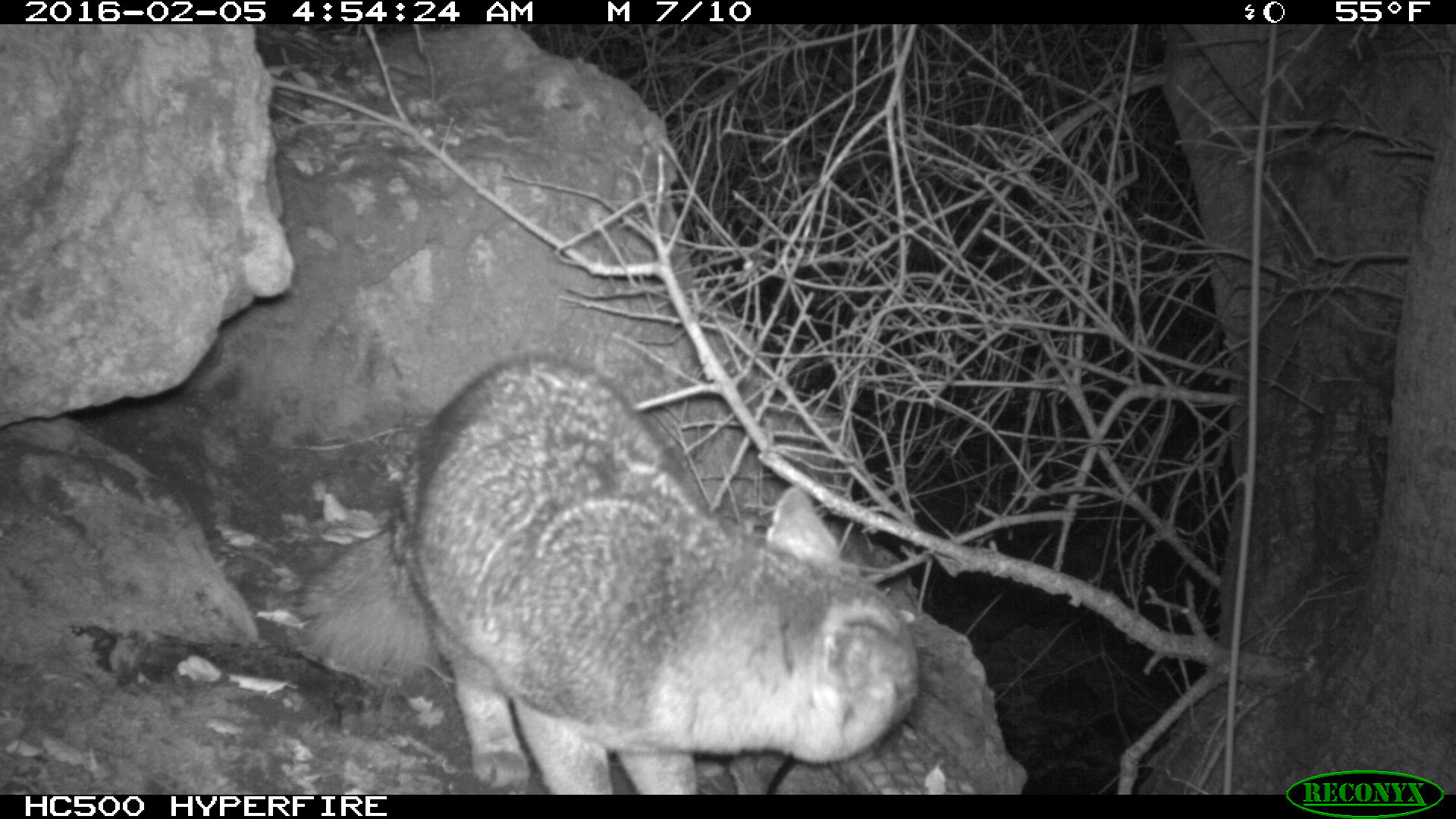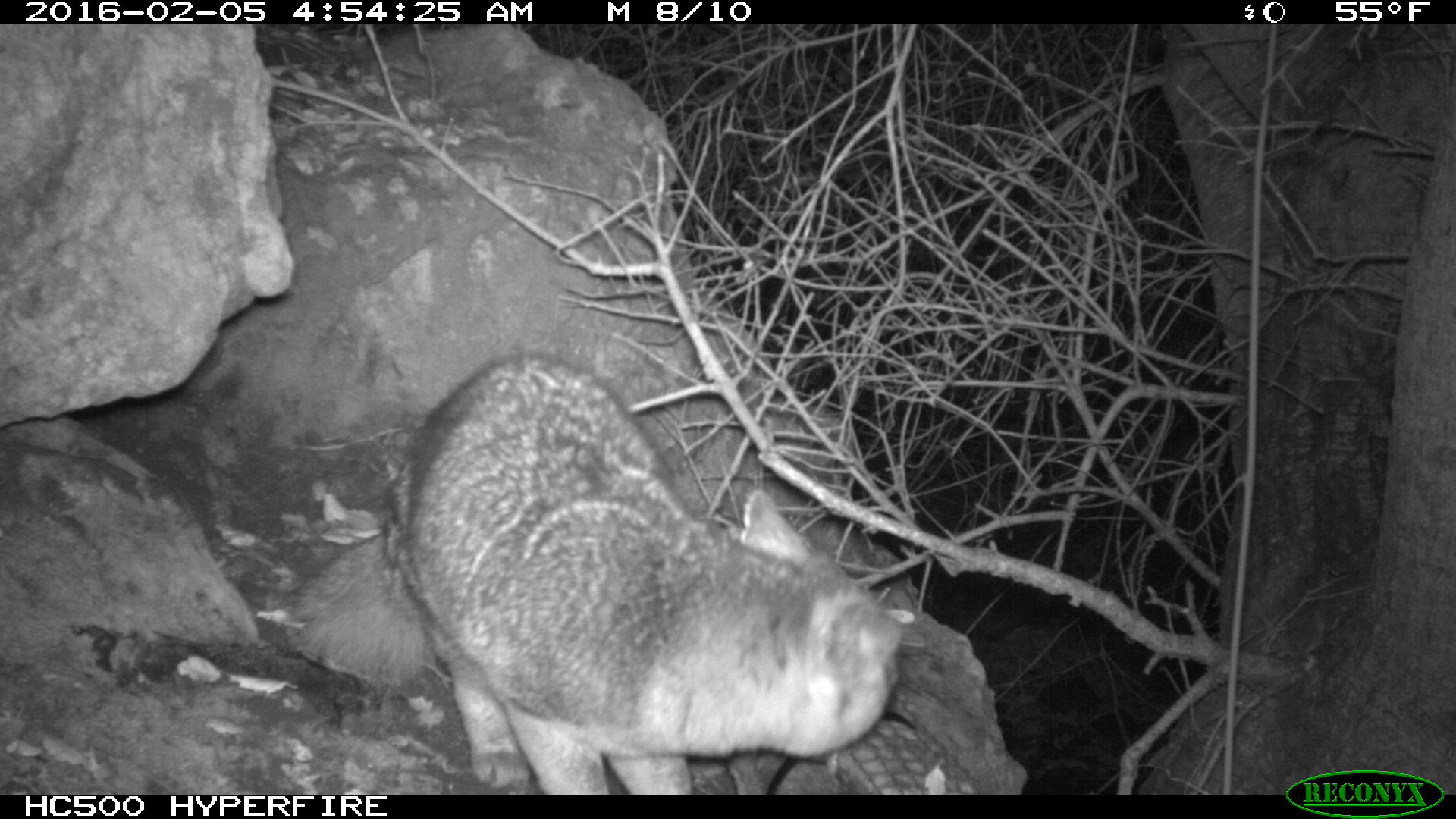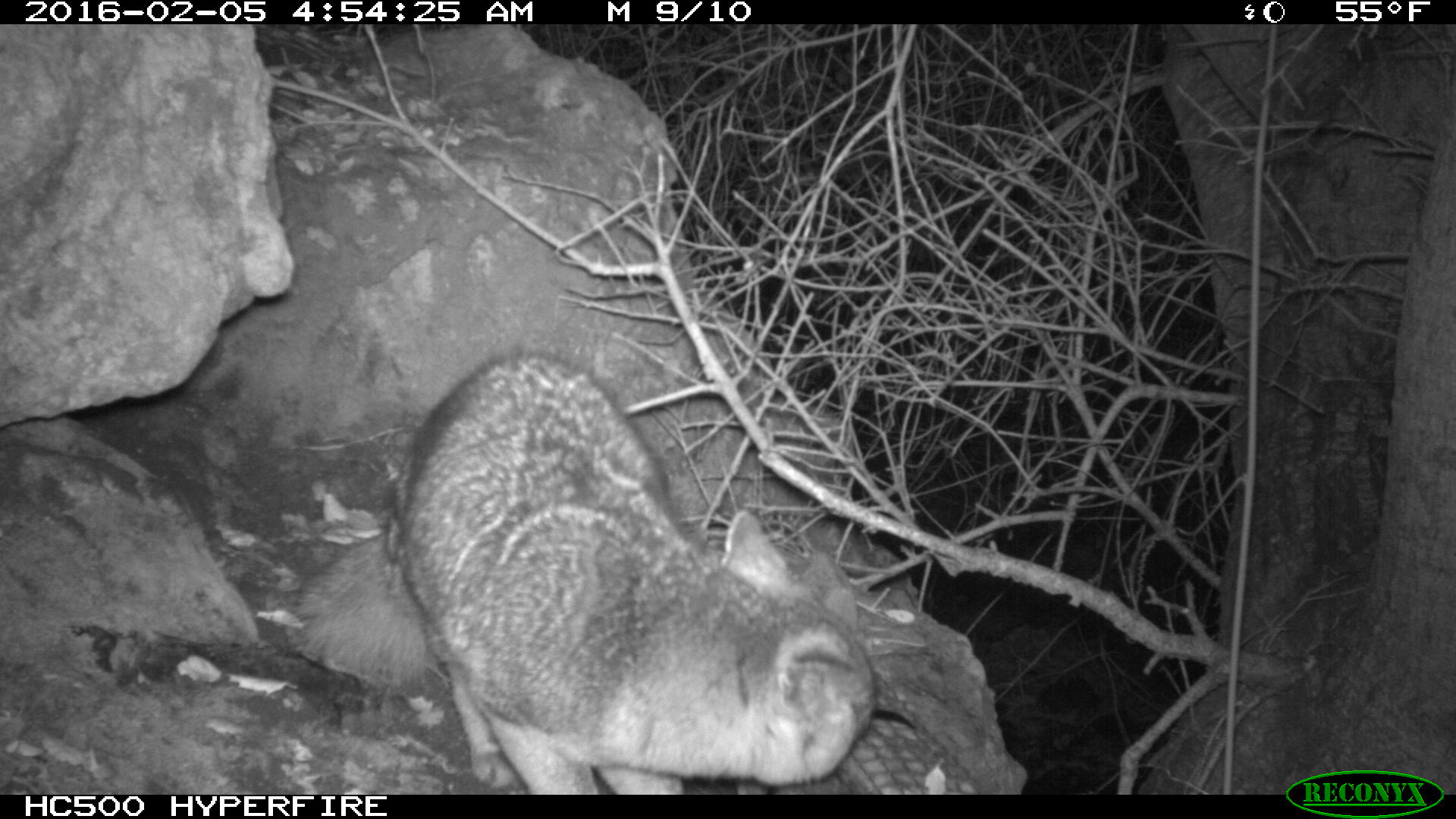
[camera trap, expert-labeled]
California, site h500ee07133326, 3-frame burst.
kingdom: Animalia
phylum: Chordata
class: Mammalia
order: Carnivora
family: Canidae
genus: Urocyon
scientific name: Urocyon littoralis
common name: island fox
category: fox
Fox (island fox) (Urocyon littoralis).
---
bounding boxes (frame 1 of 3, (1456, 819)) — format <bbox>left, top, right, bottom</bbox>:
fox: <bbox>293, 351, 918, 793</bbox>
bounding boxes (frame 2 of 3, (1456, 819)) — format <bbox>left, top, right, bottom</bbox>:
fox: <bbox>281, 346, 927, 794</bbox>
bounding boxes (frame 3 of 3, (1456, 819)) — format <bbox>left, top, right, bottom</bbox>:
fox: <bbox>293, 354, 877, 794</bbox>